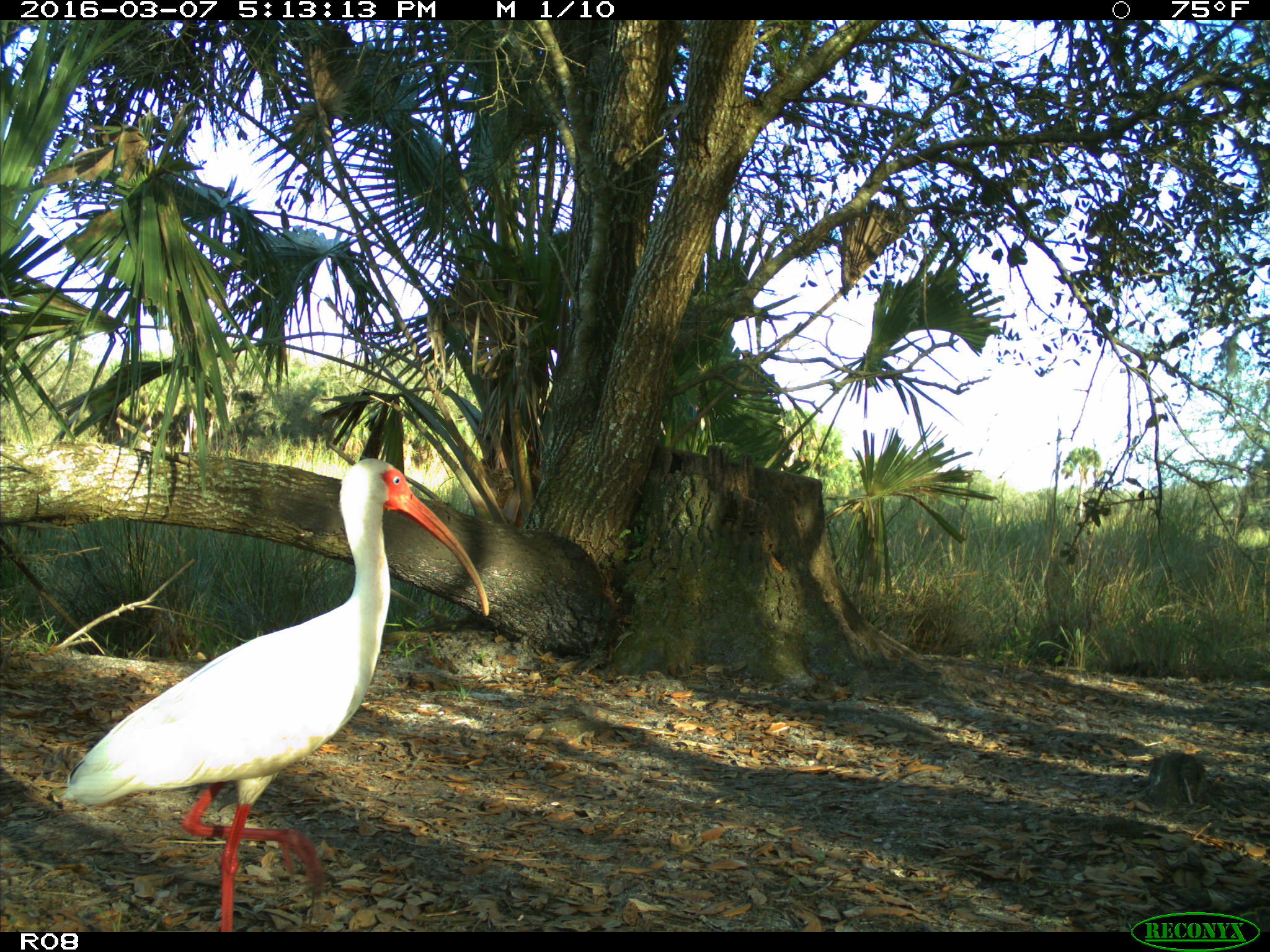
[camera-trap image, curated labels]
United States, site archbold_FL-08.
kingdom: Animalia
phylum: Chordata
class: Aves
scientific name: Aves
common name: birds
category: unidentified bird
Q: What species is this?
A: Unidentified bird (birds) (Aves).